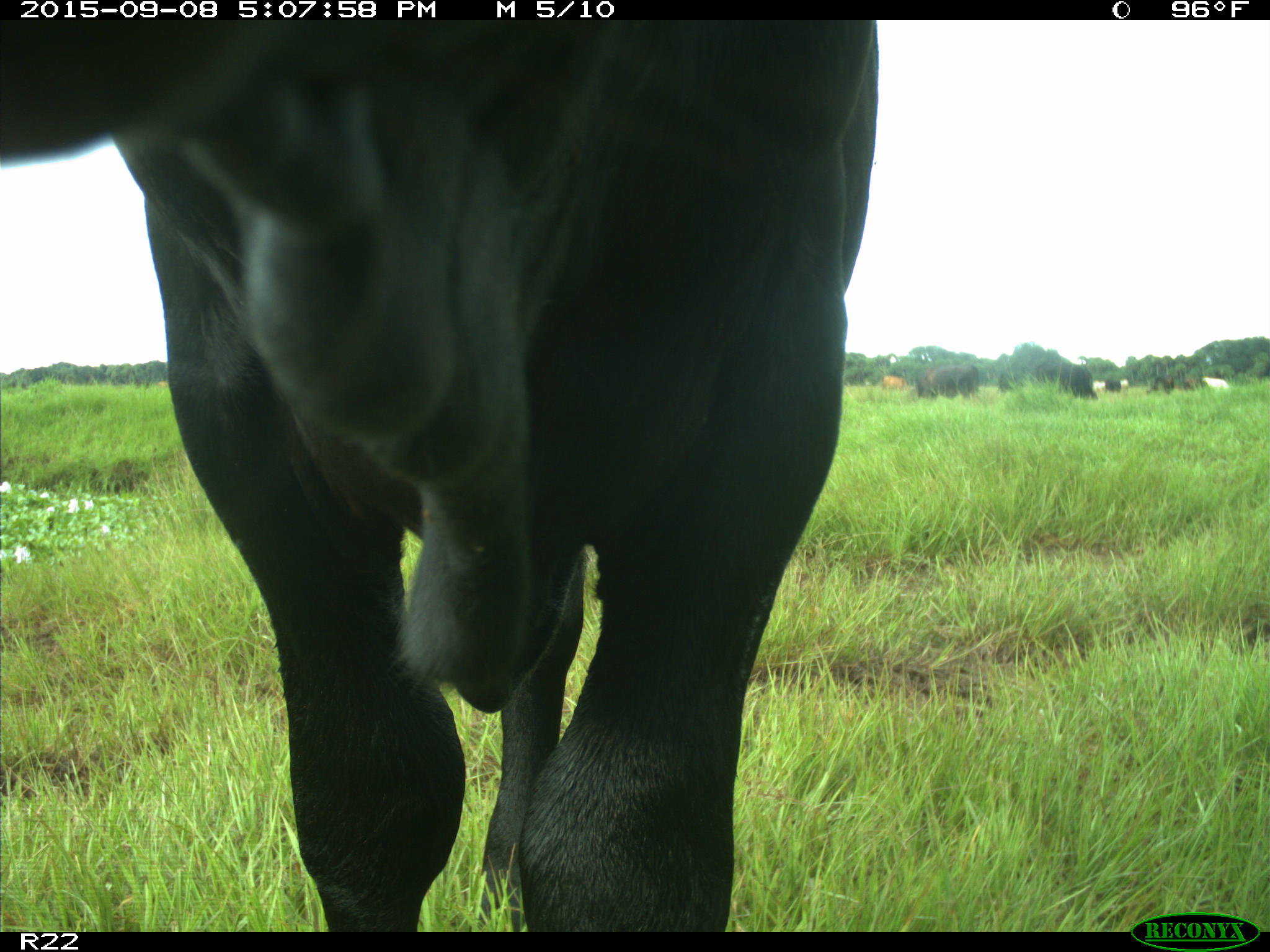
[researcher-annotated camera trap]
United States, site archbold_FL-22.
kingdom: Animalia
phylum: Chordata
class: Mammalia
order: Artiodactyla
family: Bovidae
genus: Bos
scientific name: Bos taurus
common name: domestic cow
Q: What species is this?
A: Bos taurus (domestic cow).